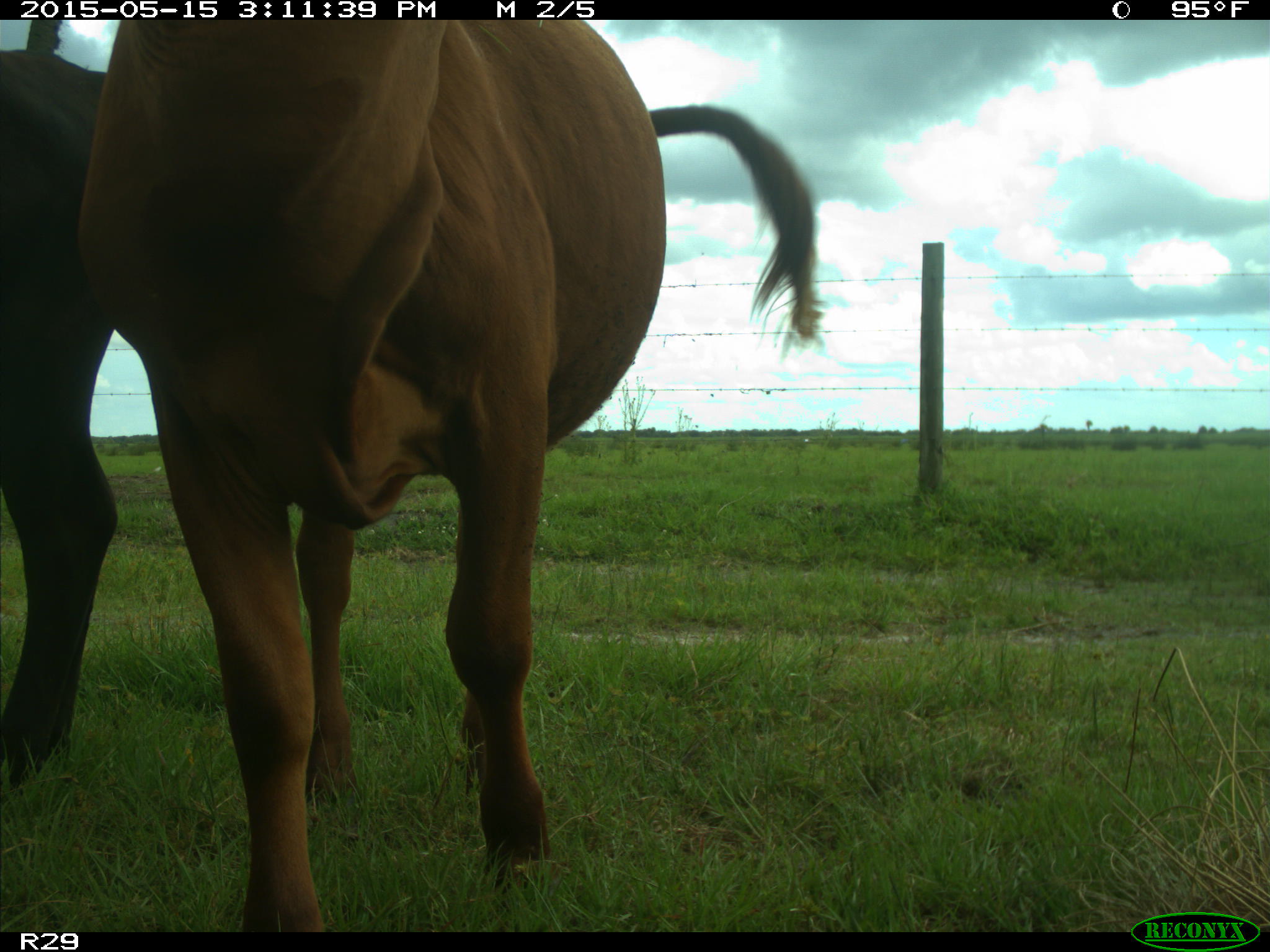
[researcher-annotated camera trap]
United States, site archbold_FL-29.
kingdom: Animalia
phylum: Chordata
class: Mammalia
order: Artiodactyla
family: Bovidae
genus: Bos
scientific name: Bos taurus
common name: domestic cow